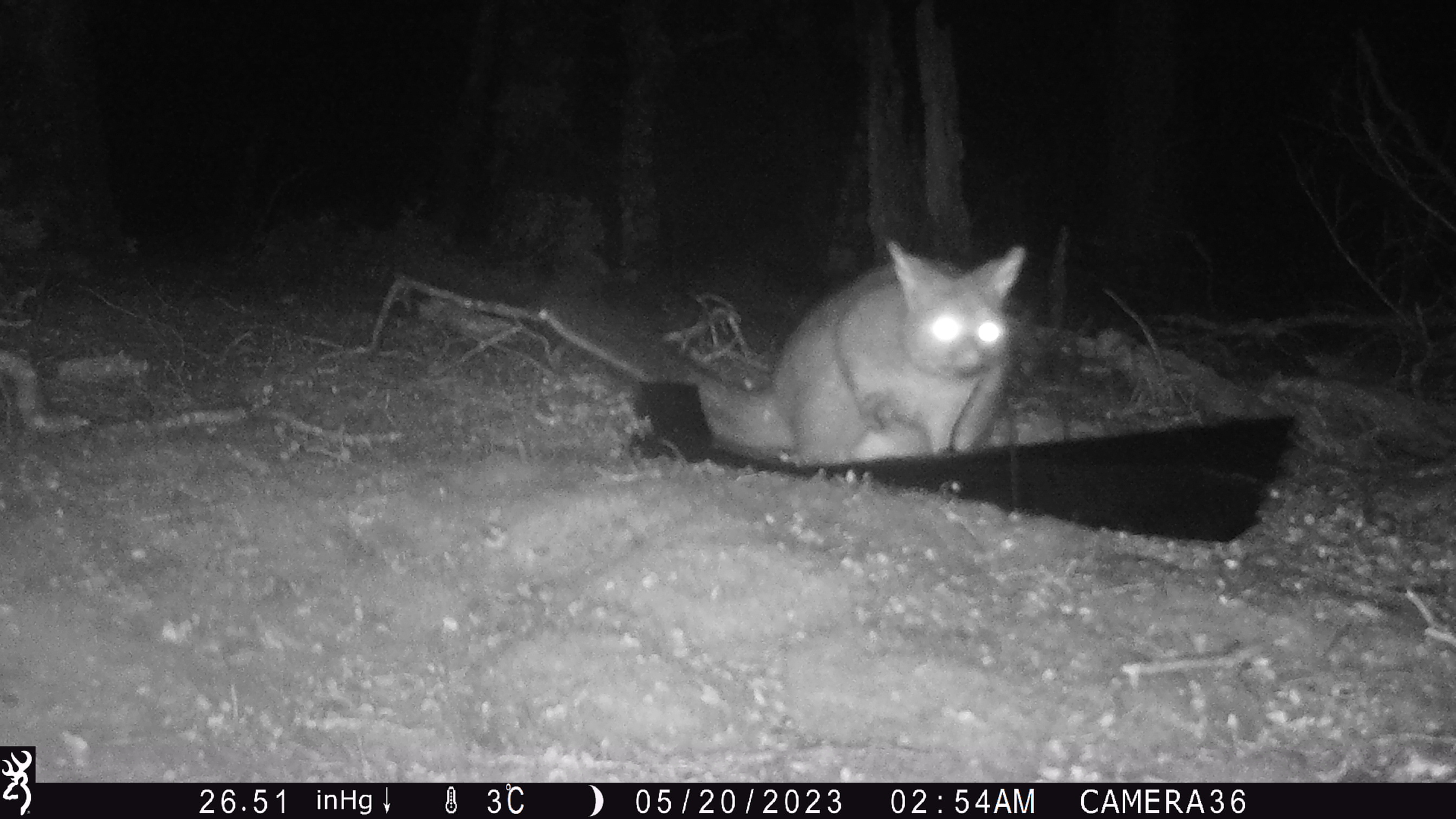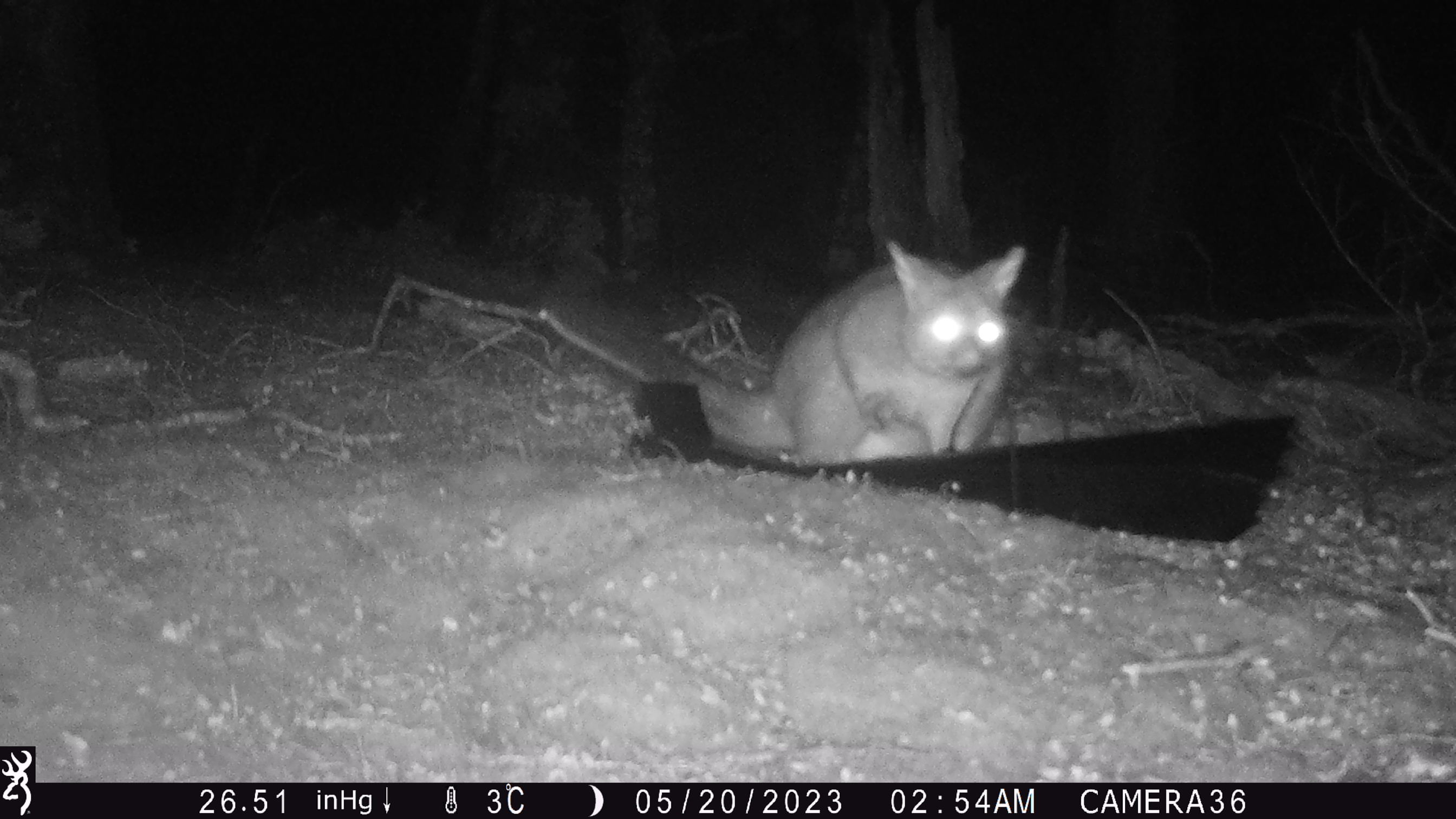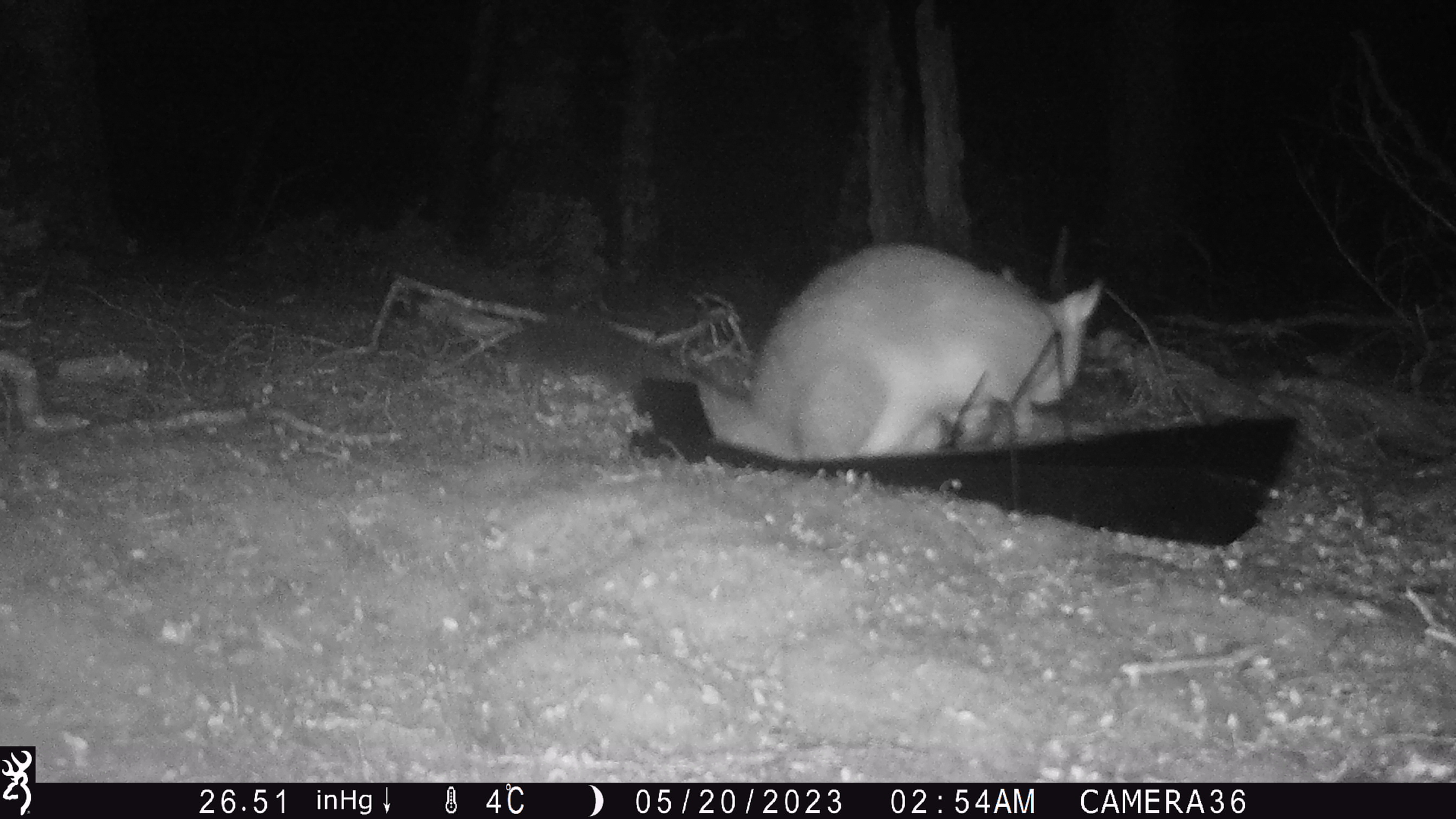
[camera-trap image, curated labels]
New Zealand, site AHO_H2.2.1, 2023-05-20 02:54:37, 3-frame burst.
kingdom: Animalia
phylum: Chordata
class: Mammalia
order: Diprotodontia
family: Phalangeridae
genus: Trichosurus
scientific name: Trichosurus vulpecula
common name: common brushtail possum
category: possum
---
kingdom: Animalia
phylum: Chordata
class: Mammalia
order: Carnivora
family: Mustelidae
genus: Mustela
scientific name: Mustela erminea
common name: stoat